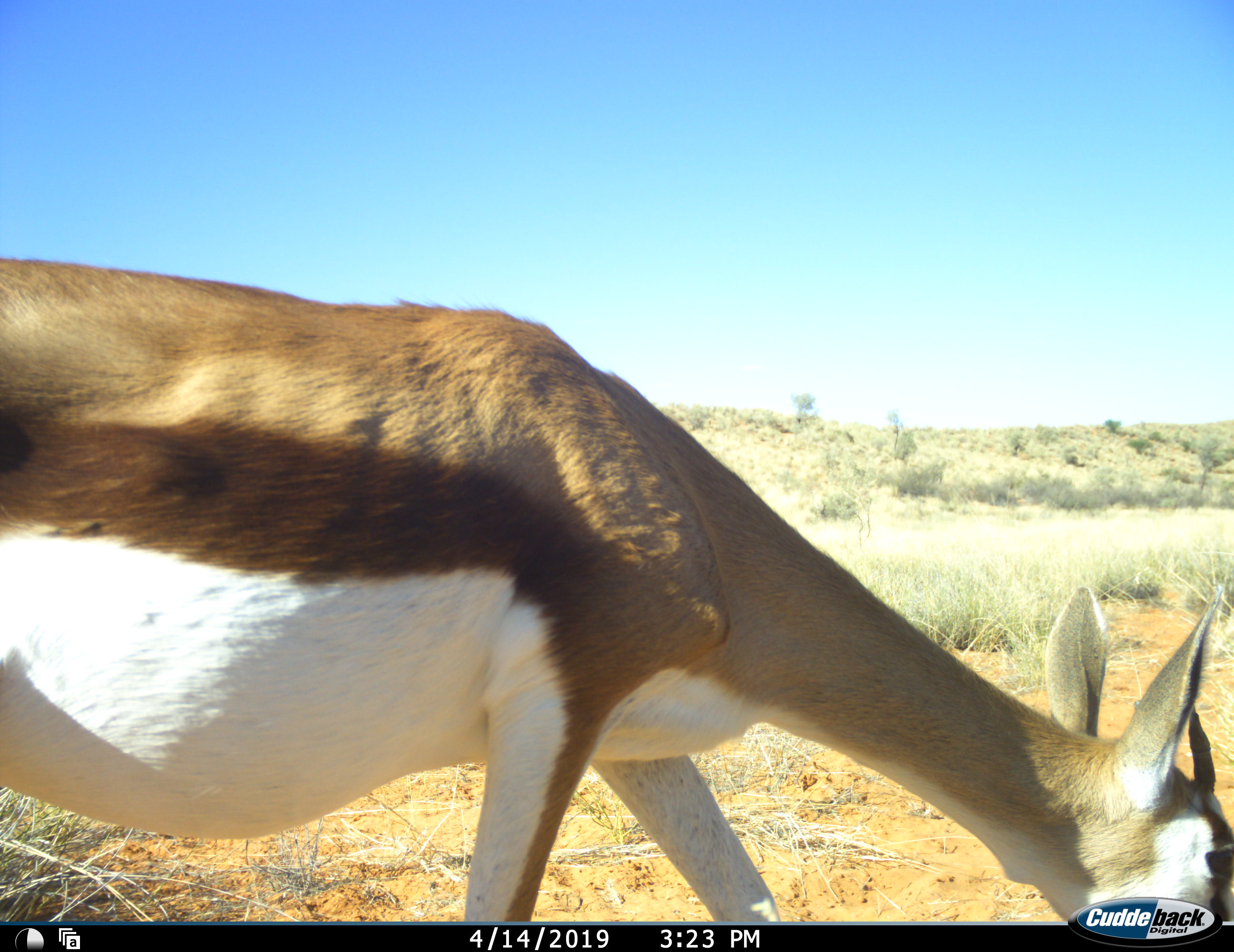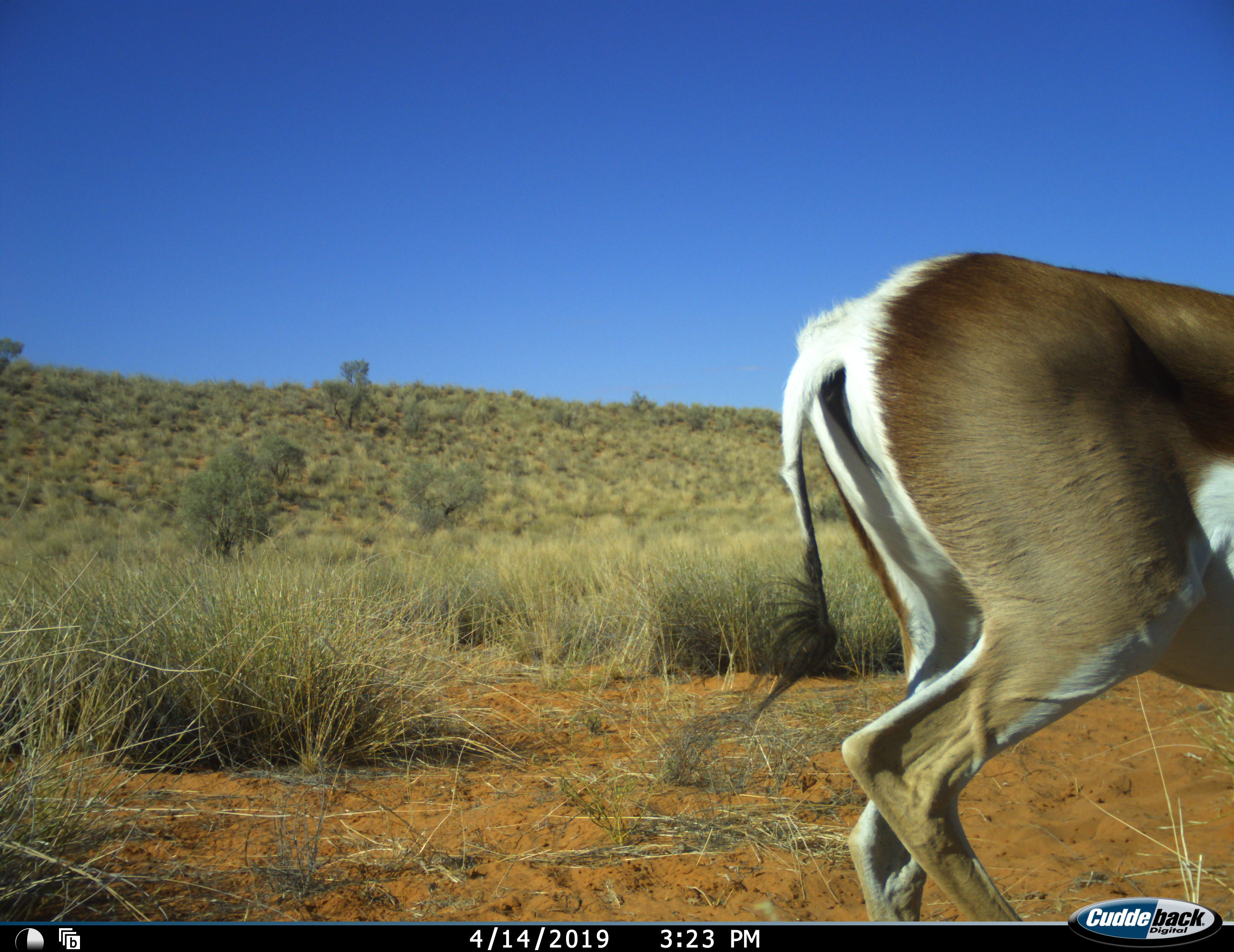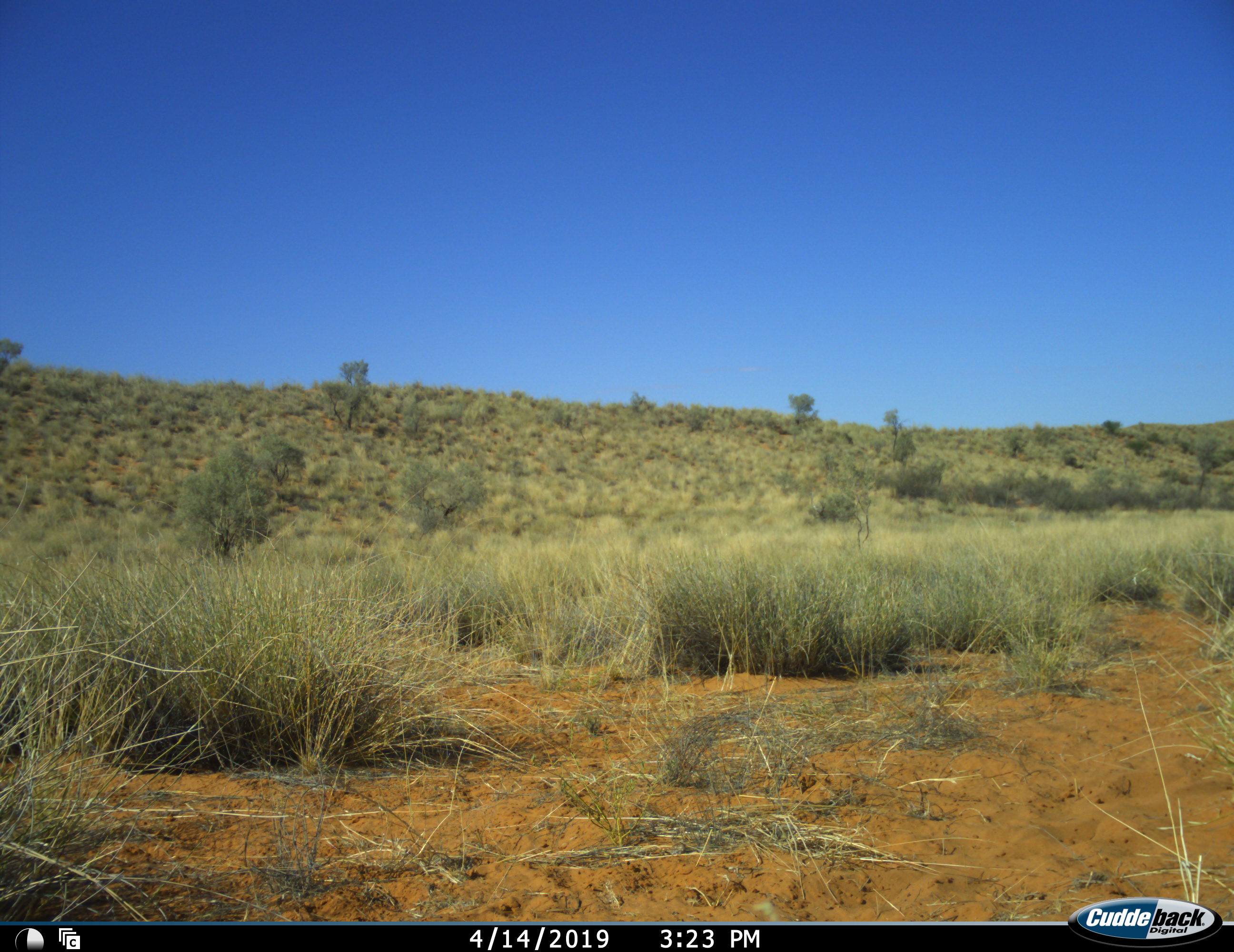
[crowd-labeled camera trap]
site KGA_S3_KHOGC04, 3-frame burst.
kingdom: Animalia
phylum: Chordata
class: Mammalia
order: Artiodactyla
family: Bovidae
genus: Antidorcas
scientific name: Antidorcas marsupialis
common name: springbok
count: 1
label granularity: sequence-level